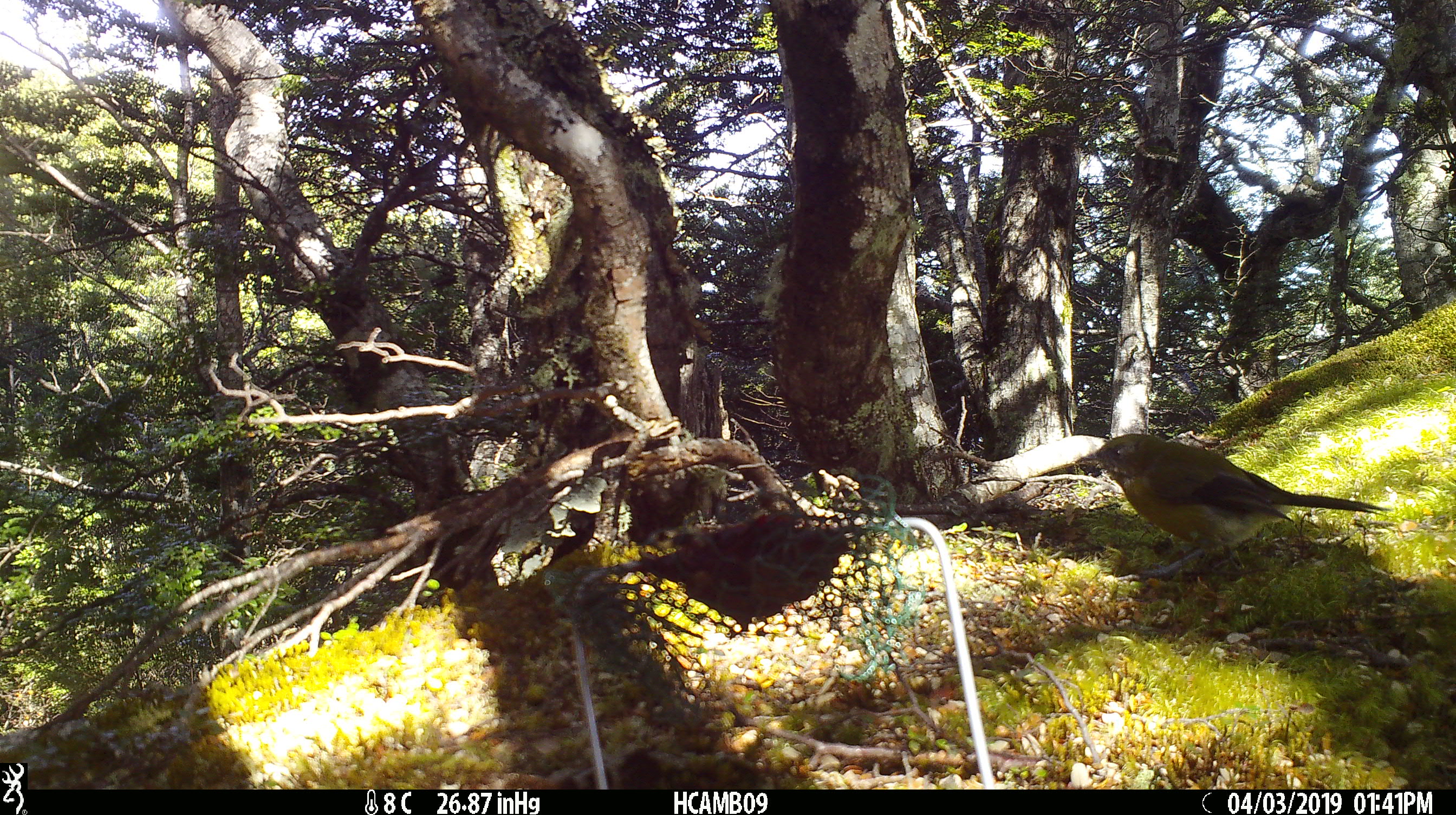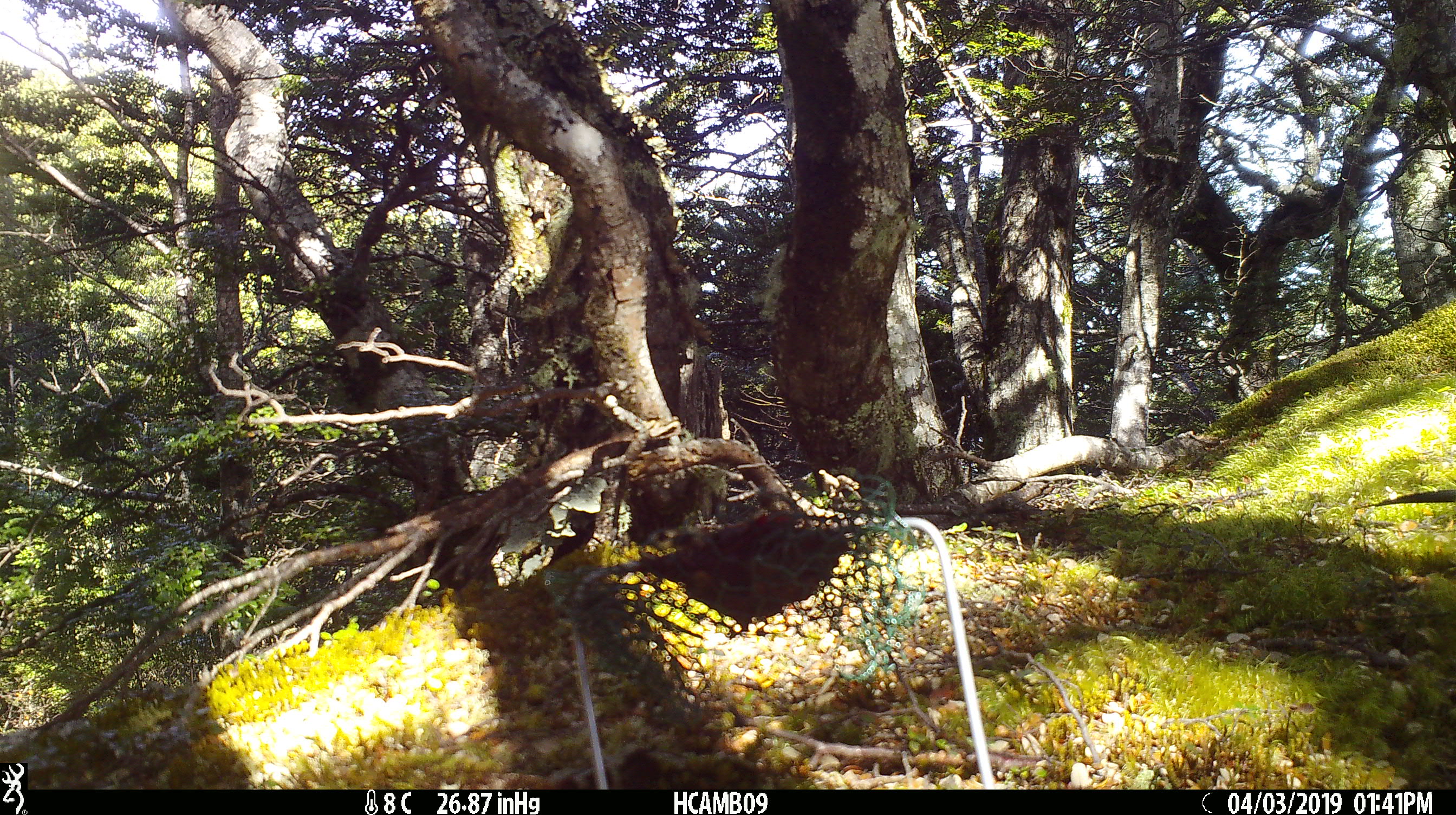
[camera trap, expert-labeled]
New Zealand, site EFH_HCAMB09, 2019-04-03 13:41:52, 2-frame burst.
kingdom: Animalia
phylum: Chordata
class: Aves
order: Passeriformes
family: Meliphagidae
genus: Anthornis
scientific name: Anthornis melanura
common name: new zealand bellbird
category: bellbird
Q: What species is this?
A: Bellbird (new zealand bellbird) (Anthornis melanura).